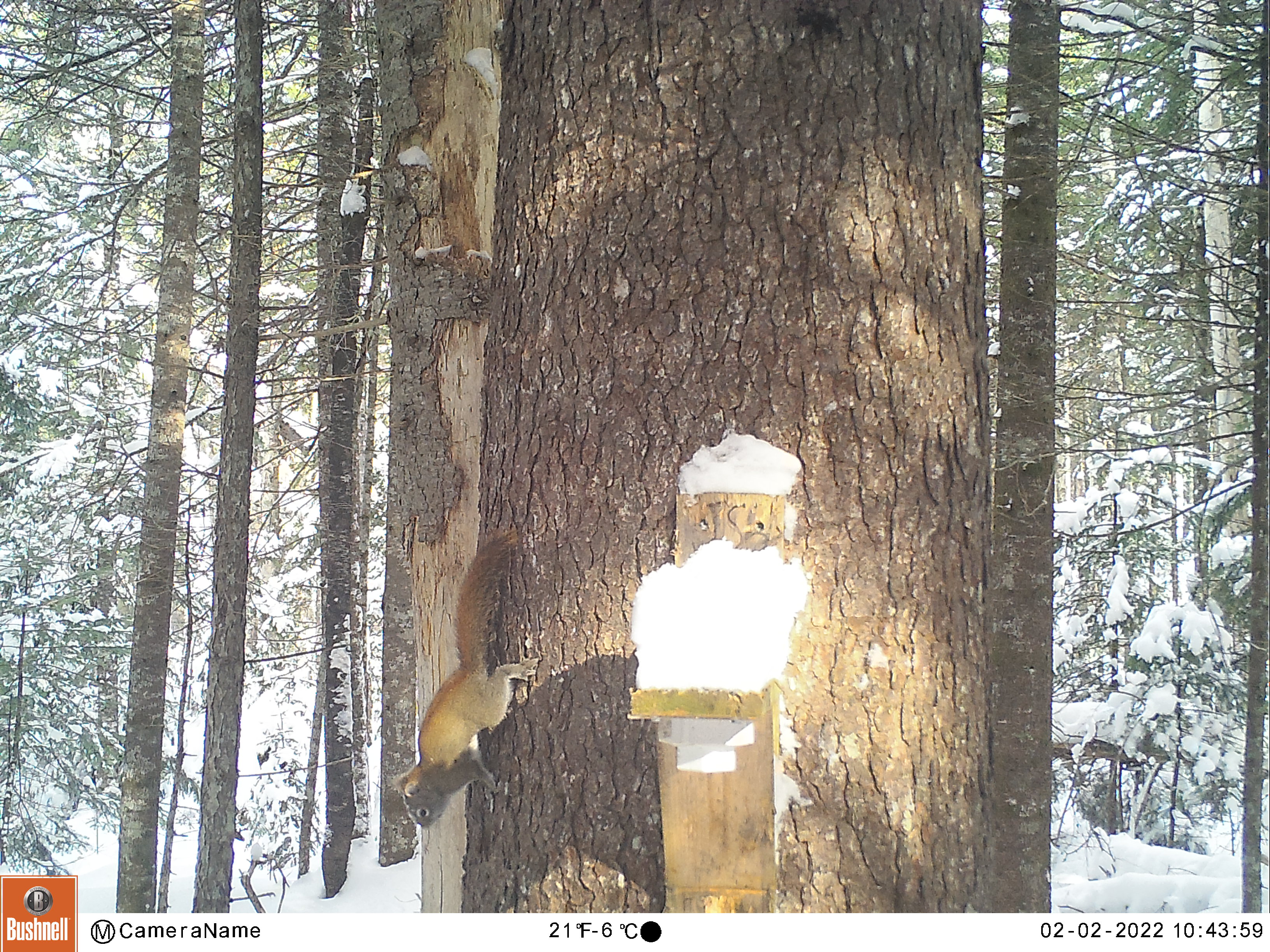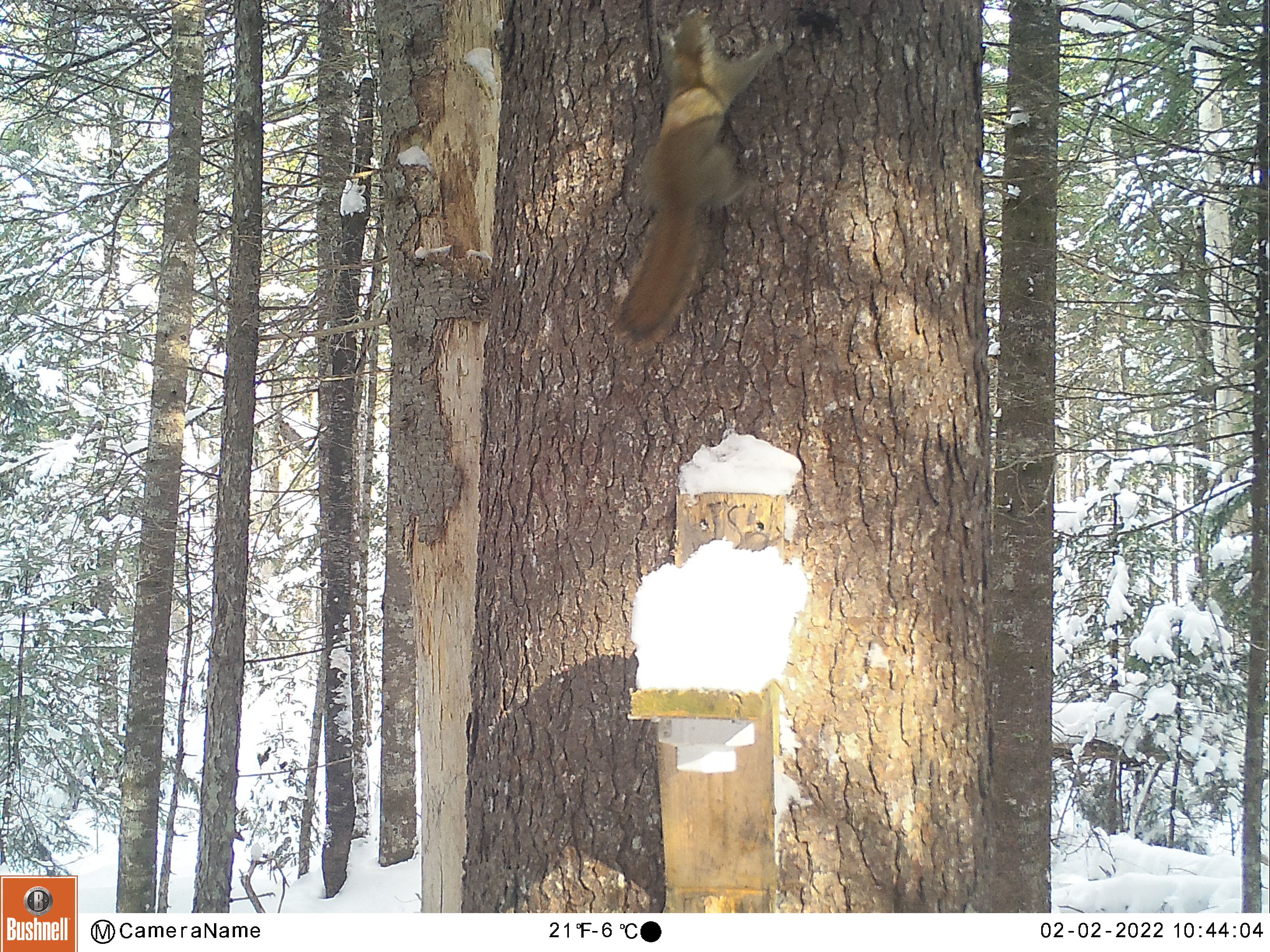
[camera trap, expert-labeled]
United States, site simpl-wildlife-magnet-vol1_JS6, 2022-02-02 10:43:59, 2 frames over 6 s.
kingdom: Animalia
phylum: Chordata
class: Mammalia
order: Rodentia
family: Sciuridae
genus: Tamiasciurus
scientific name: Tamiasciurus hudsonicus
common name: red squirrel